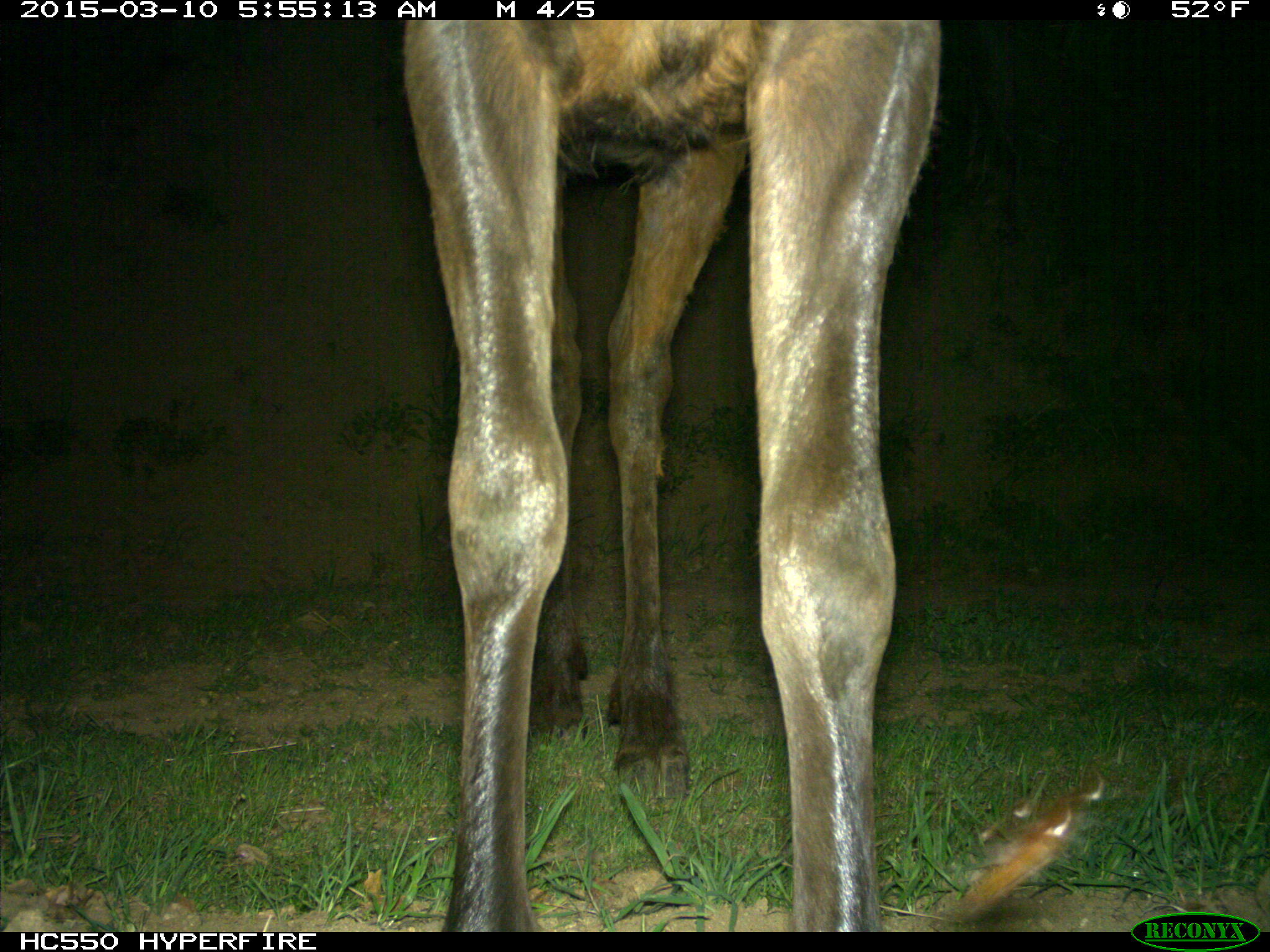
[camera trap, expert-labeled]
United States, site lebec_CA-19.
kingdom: Animalia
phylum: Chordata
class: Mammalia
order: Artiodactyla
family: Cervidae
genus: Cervus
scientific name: Cervus canadensis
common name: elk